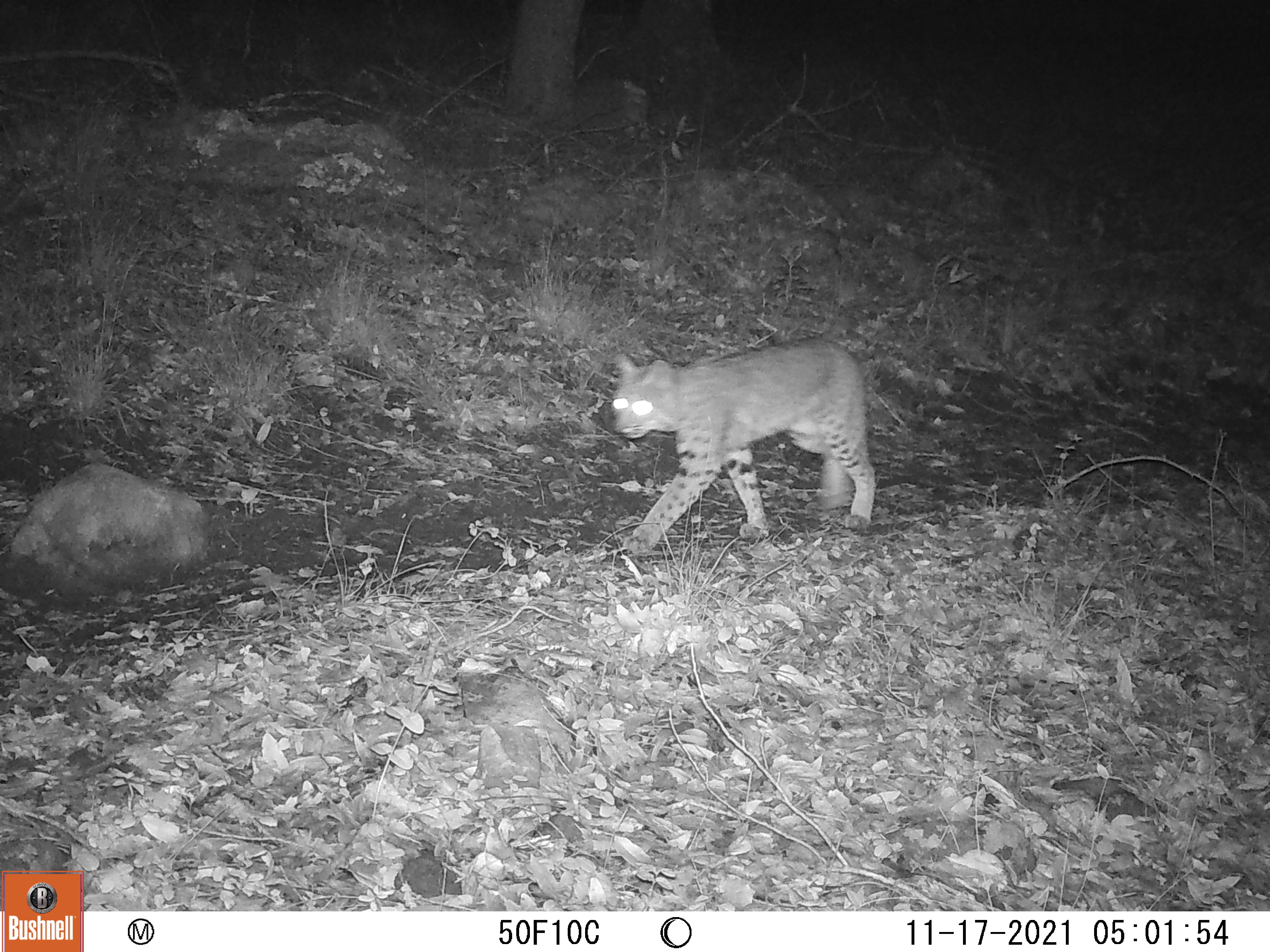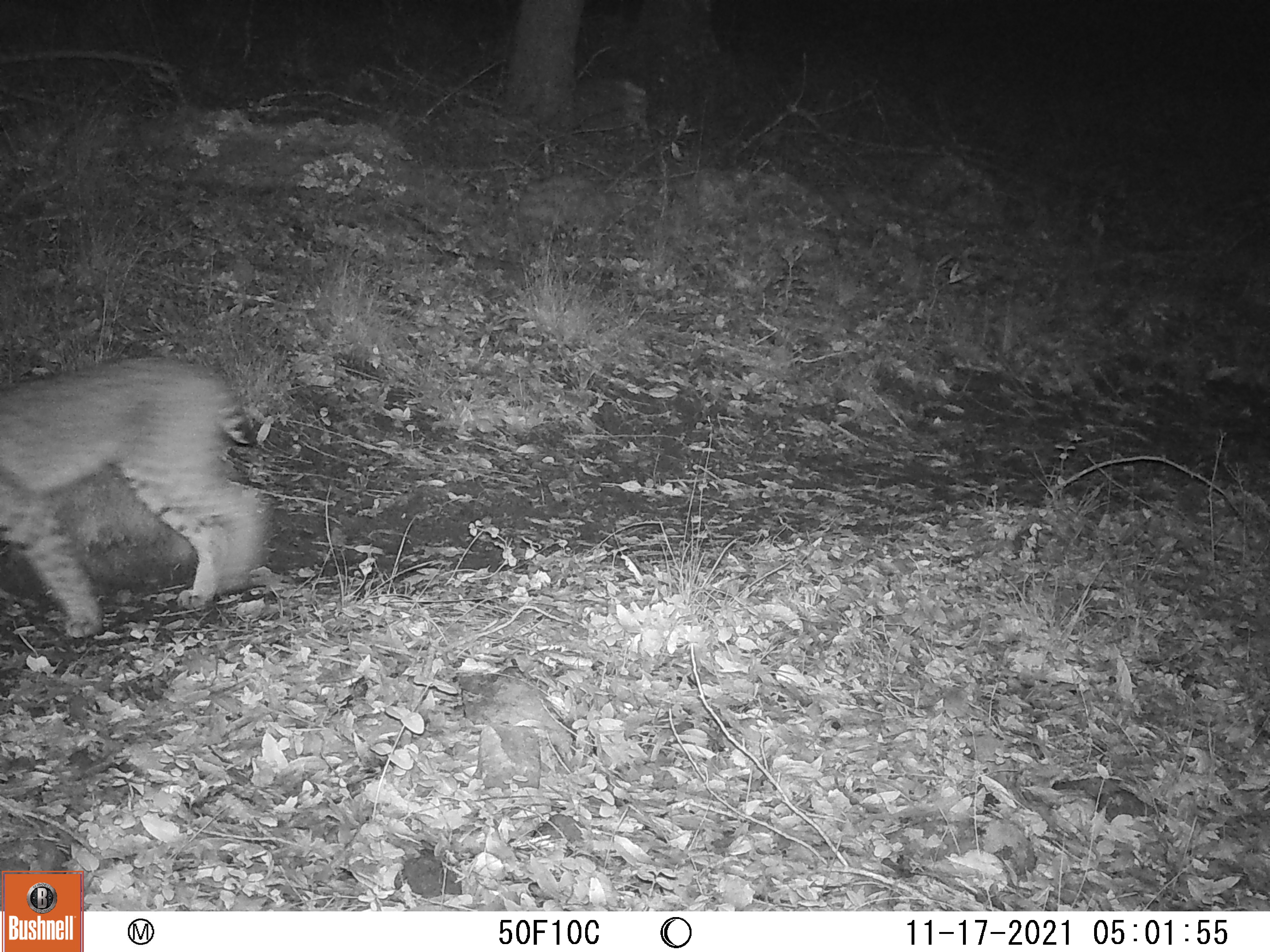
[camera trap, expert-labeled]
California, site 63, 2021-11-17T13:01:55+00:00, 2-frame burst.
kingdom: Animalia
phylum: Chordata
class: Mammalia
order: Carnivora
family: Felidae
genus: Lynx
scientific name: Lynx rufus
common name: bobcat